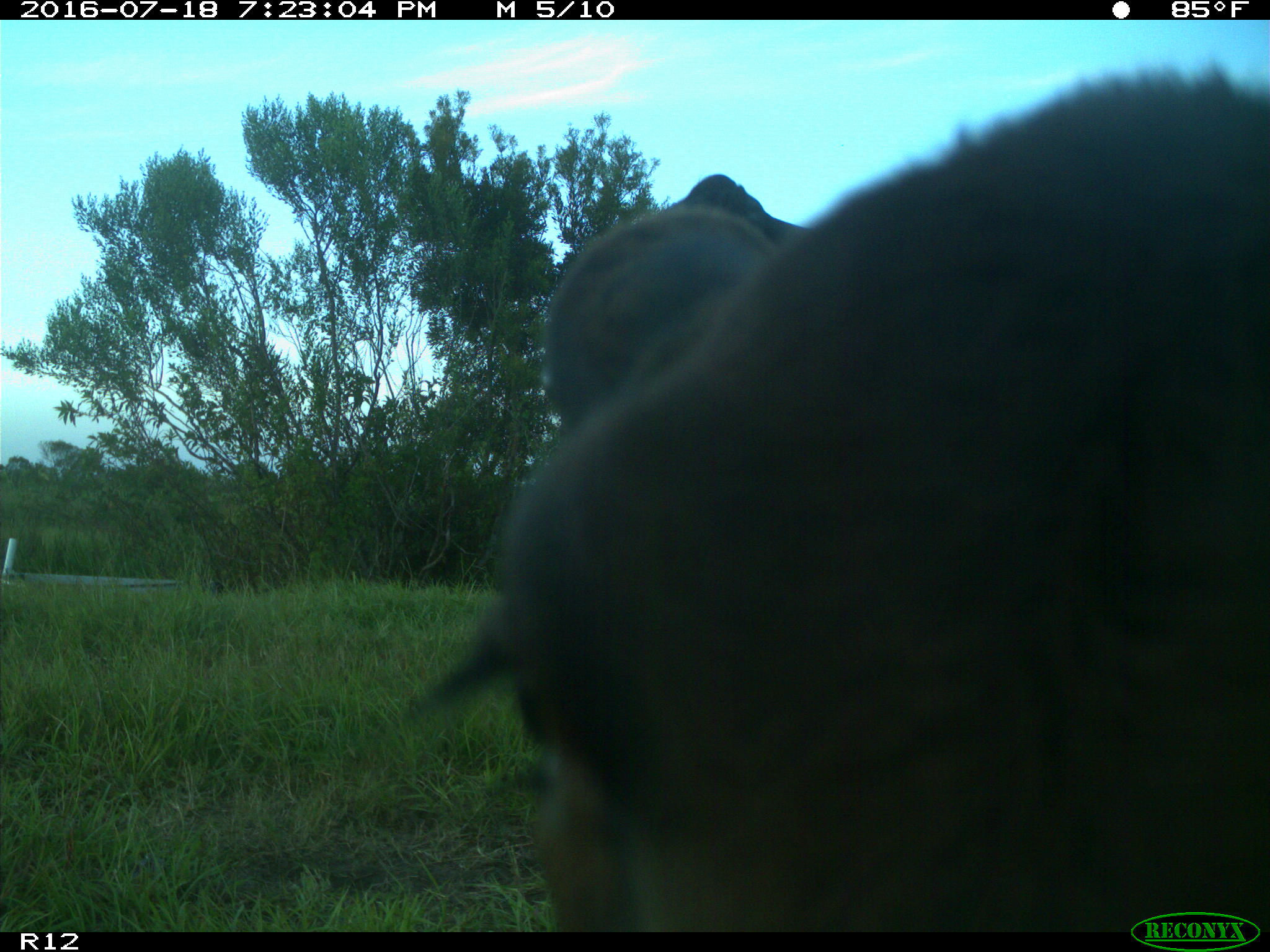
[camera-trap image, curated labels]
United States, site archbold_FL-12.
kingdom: Animalia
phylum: Chordata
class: Mammalia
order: Artiodactyla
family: Bovidae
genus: Bos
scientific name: Bos taurus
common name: domestic cow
Bos taurus (domestic cow).